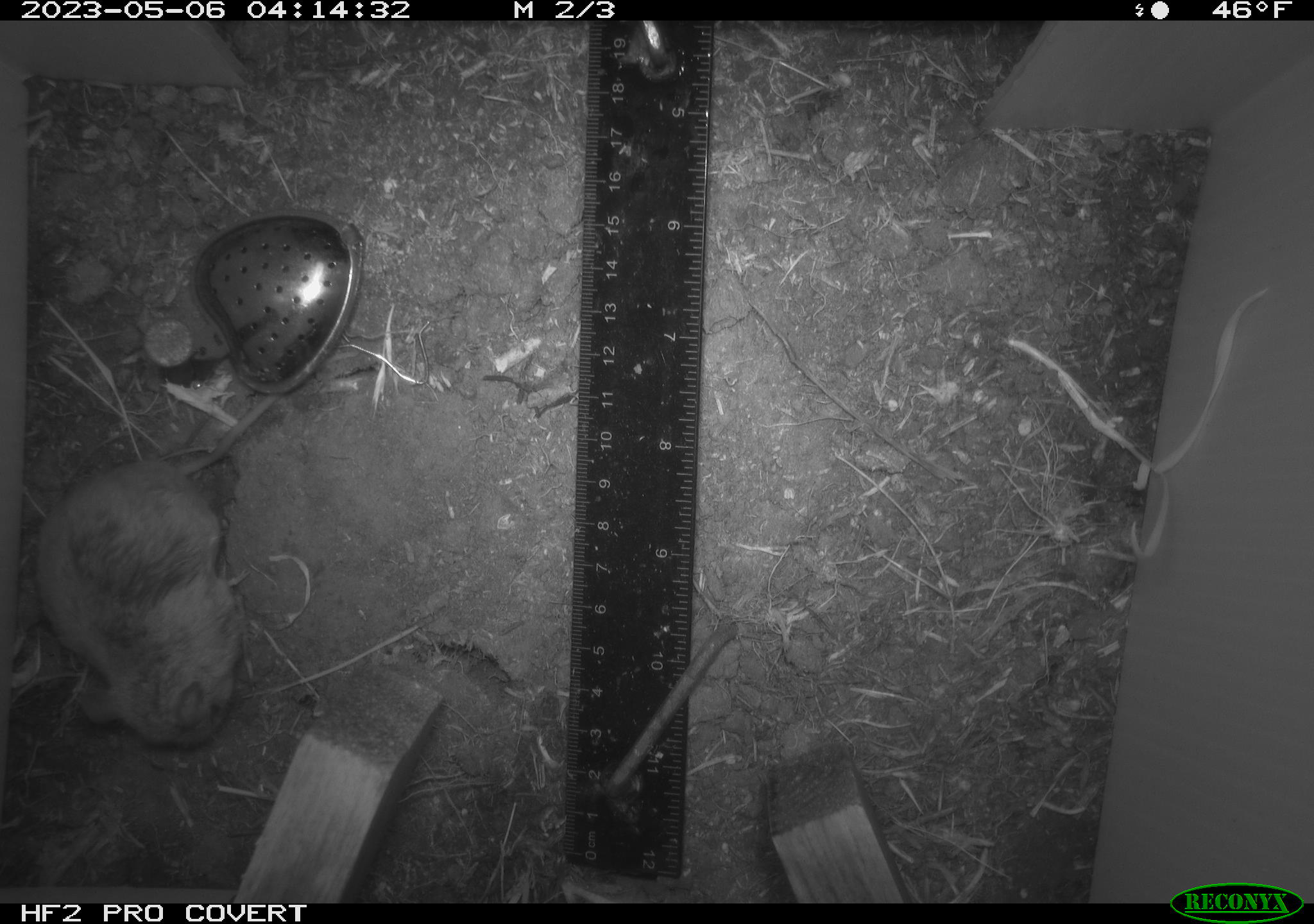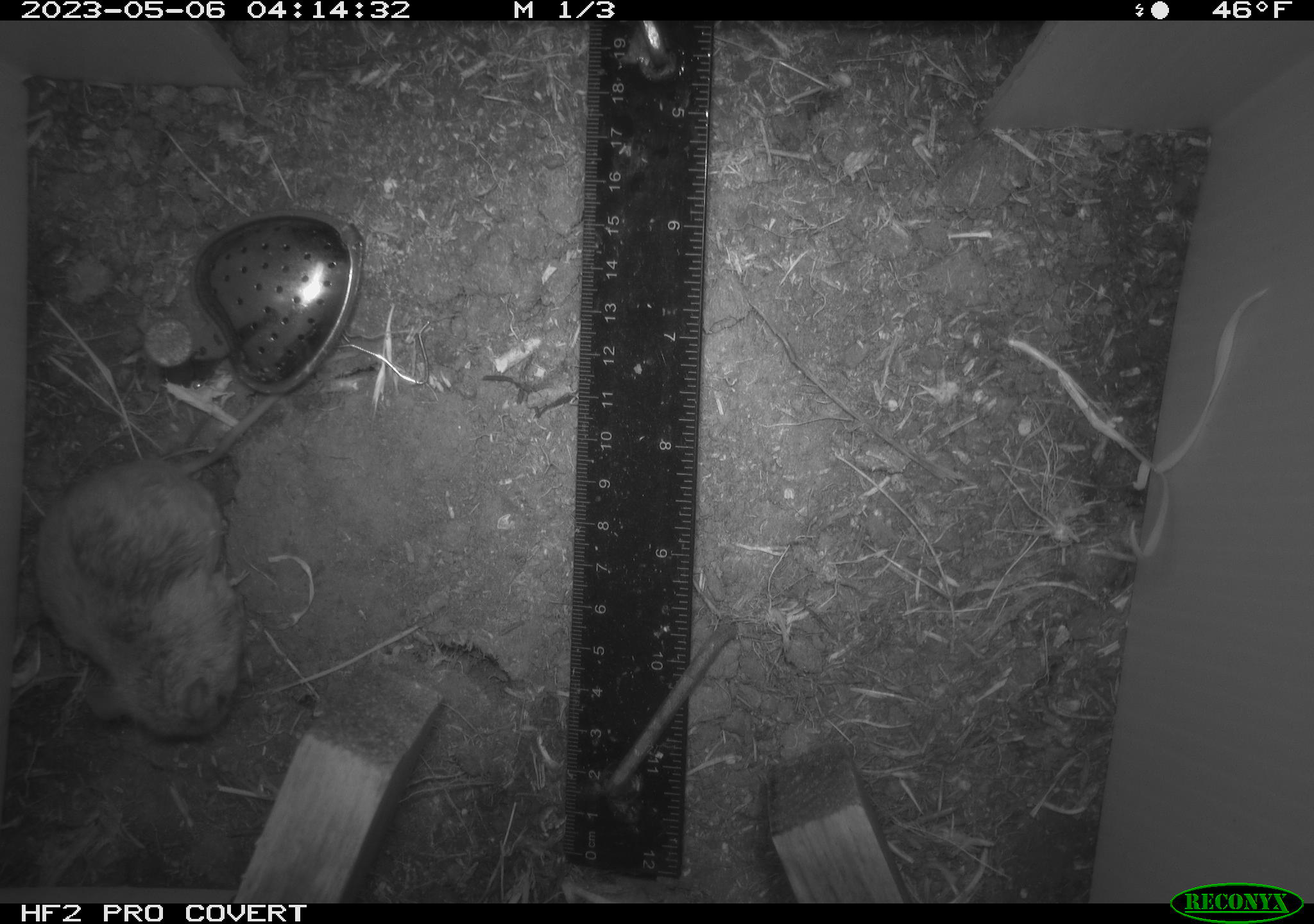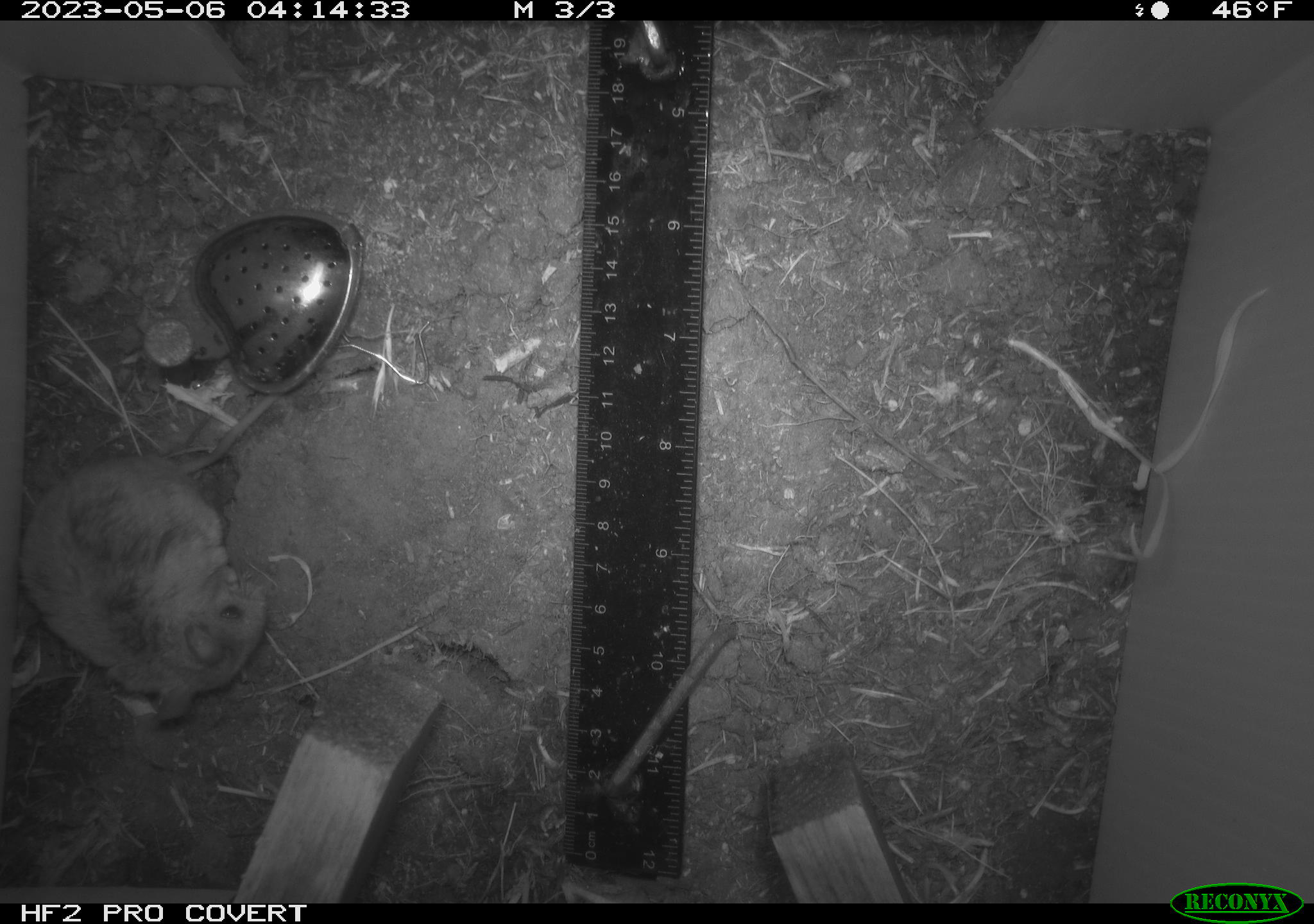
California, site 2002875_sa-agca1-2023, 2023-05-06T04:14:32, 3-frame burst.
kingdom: Animalia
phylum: Chordata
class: Mammalia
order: Rodentia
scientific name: Rodentia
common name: mouse species